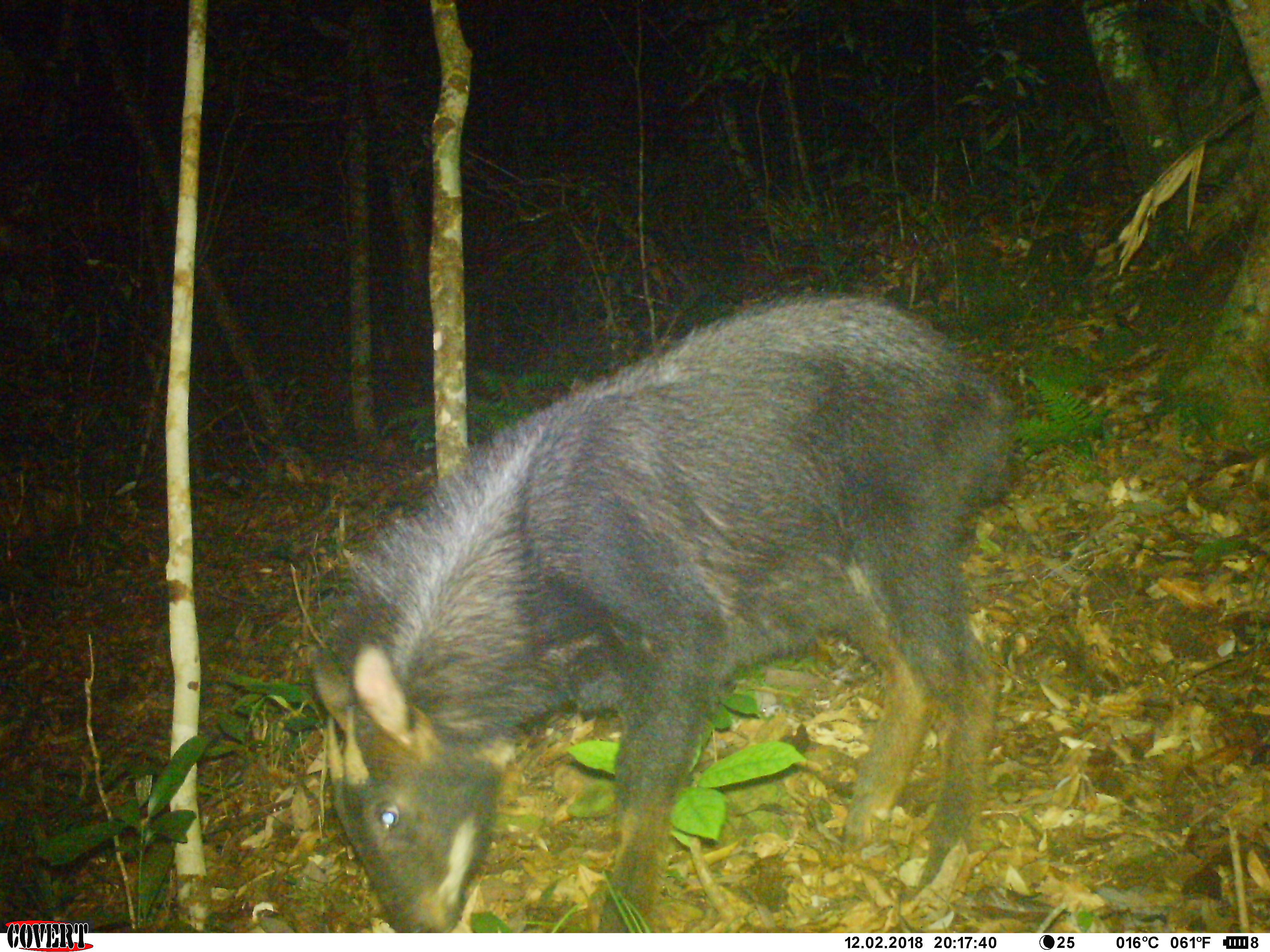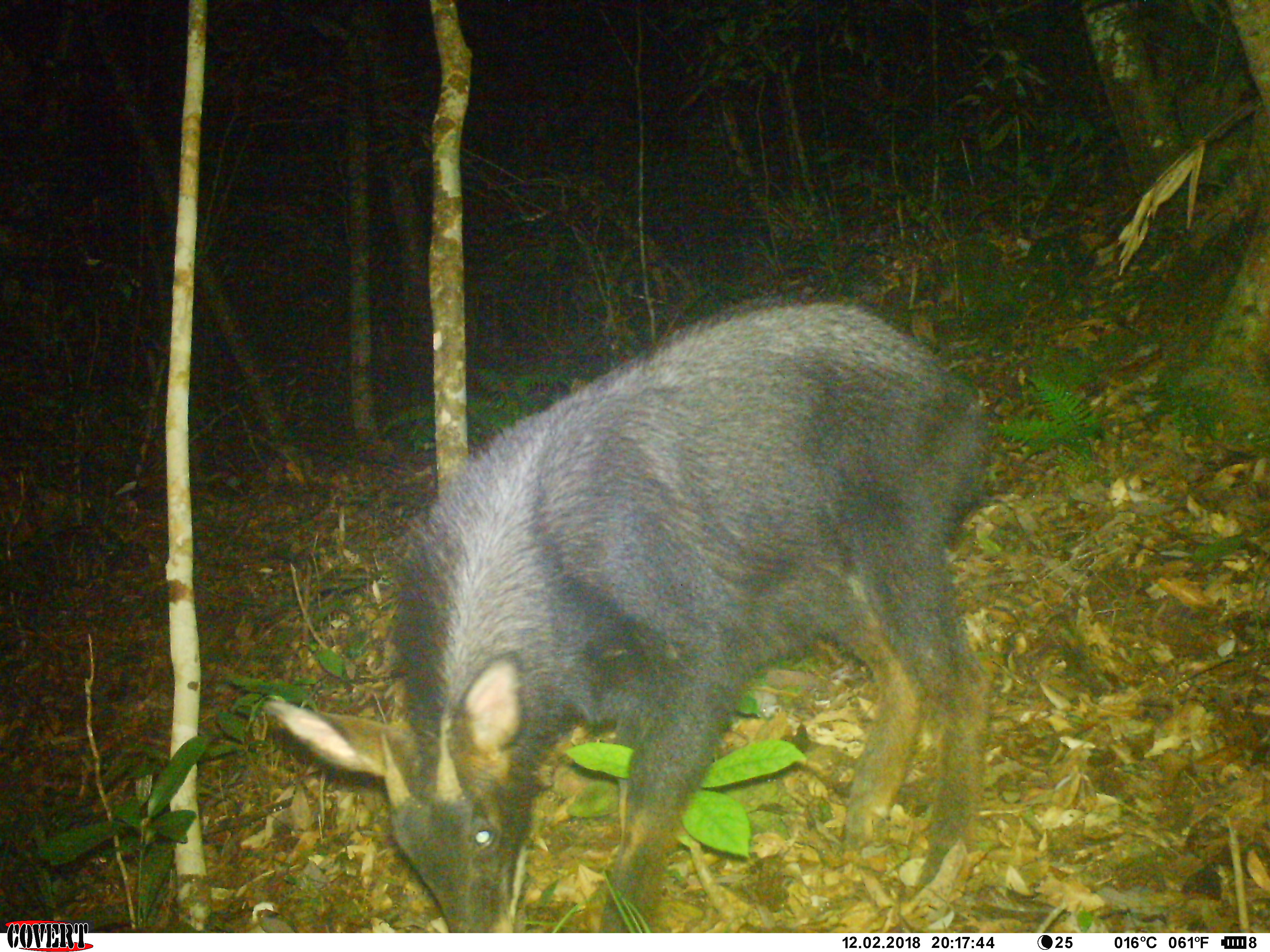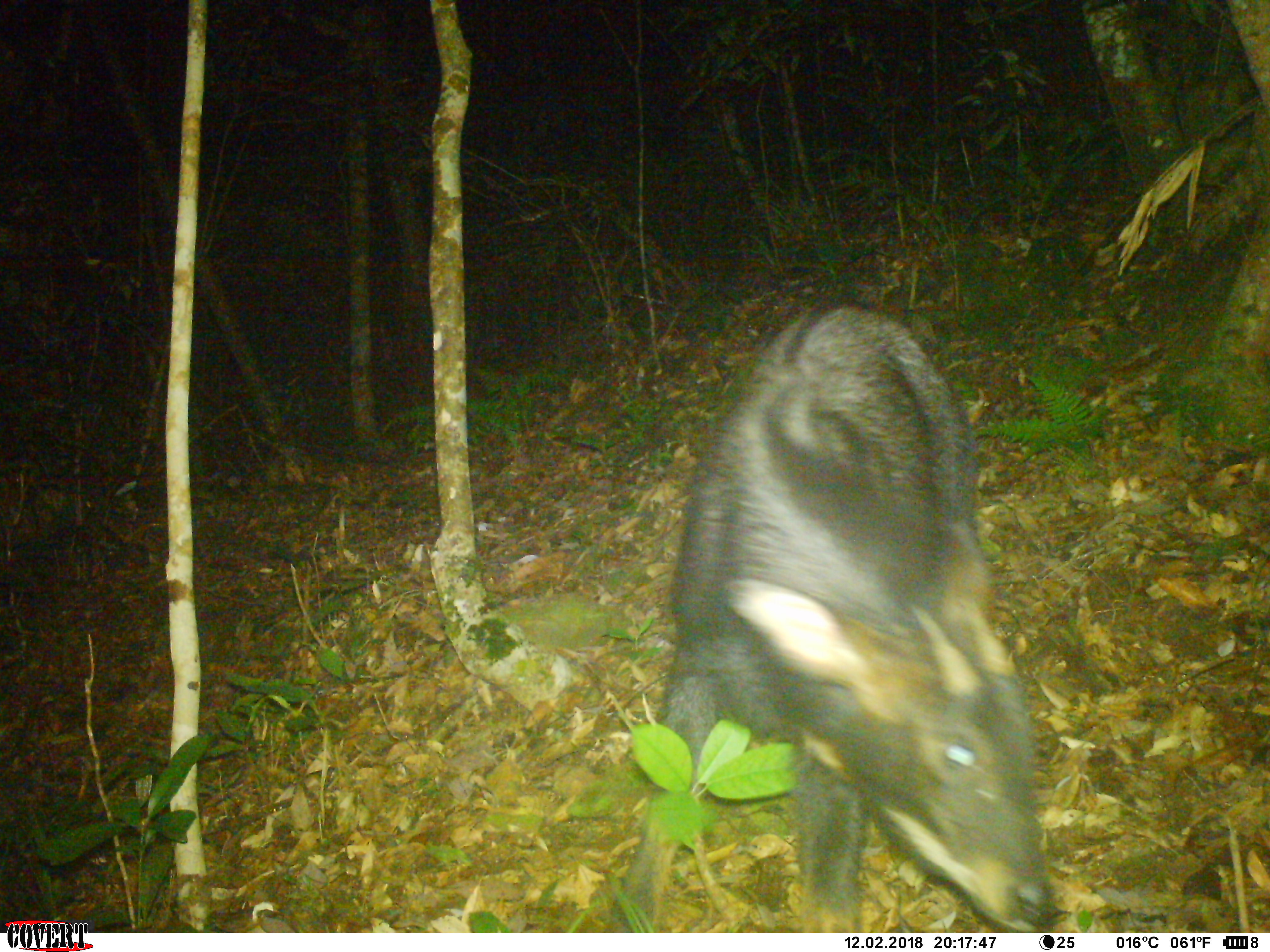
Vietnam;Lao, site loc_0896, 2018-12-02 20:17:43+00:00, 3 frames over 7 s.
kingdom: Animalia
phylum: Chordata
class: Mammalia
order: Artiodactyla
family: Bovidae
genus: Capricornis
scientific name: Capricornis sumatraensis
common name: chinese serow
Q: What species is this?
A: Chinese serow (Capricornis sumatraensis).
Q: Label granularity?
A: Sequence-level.